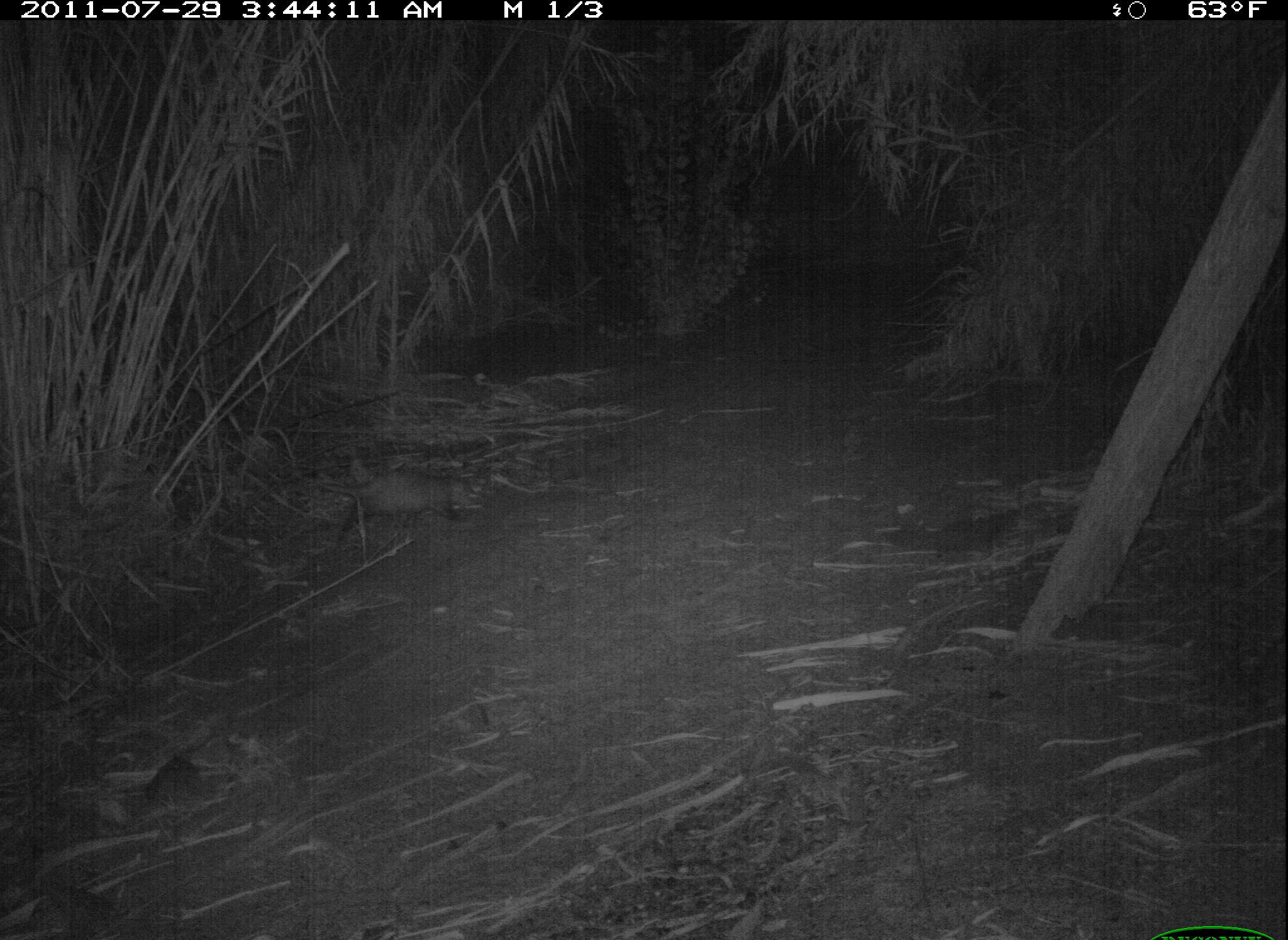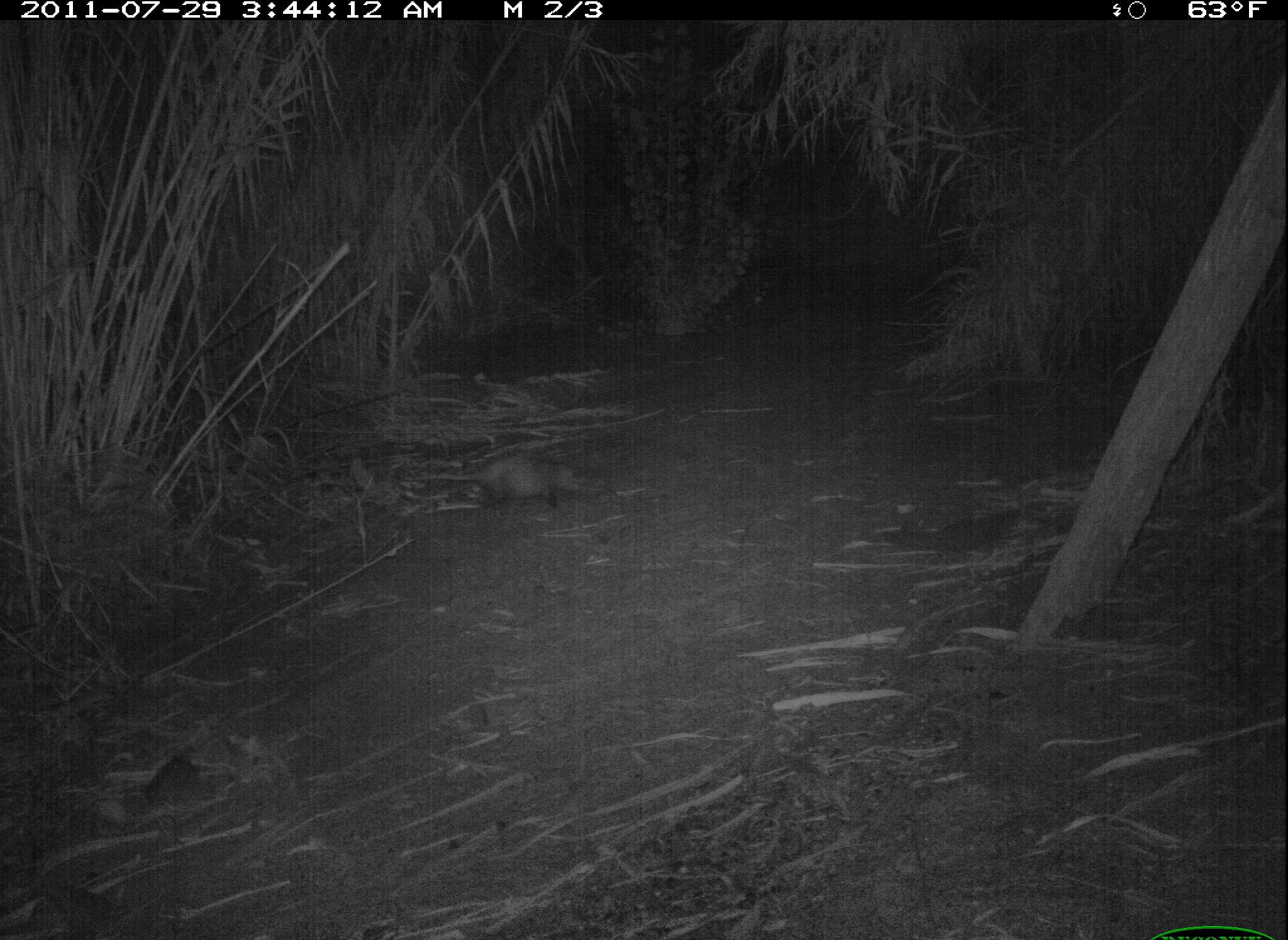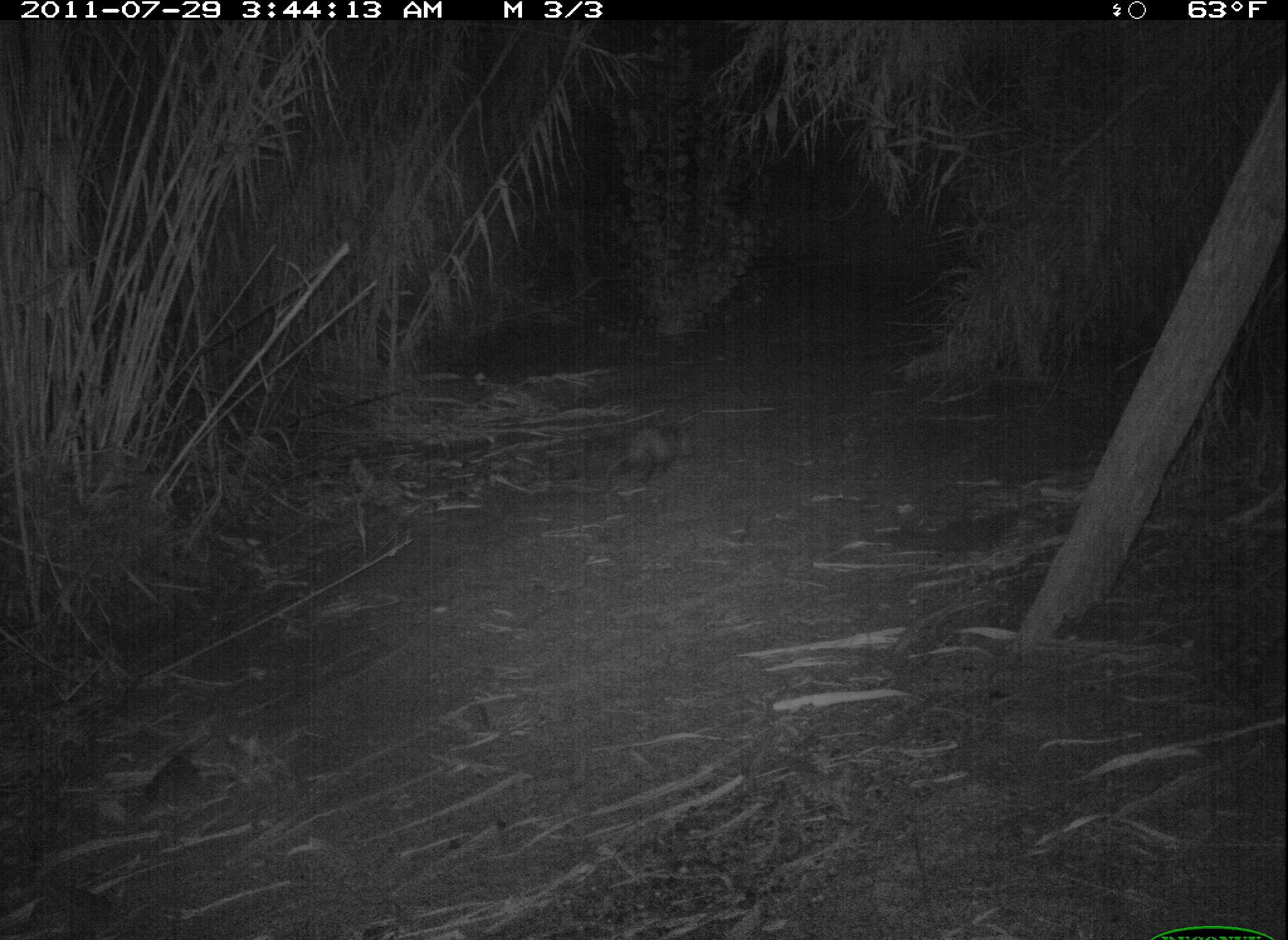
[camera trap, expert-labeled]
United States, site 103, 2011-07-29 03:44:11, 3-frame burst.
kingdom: Animalia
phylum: Chordata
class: Mammalia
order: Didelphimorphia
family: Didelphidae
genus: Didelphis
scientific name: Didelphis virginiana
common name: virginia opossum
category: opossum